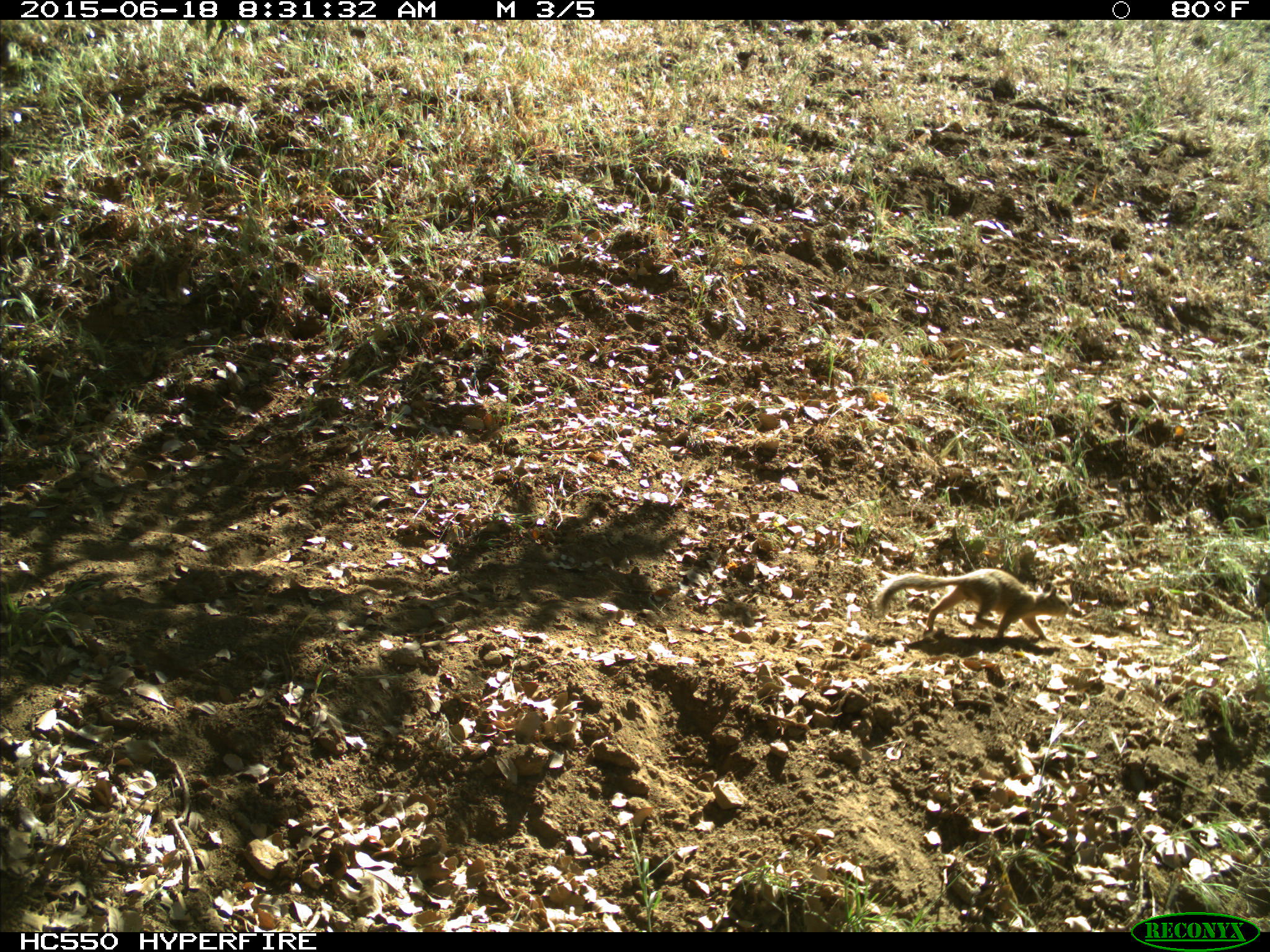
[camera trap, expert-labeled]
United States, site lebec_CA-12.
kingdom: Animalia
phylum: Chordata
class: Mammalia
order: Rodentia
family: Sciuridae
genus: Otospermophilus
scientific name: Otospermophilus beecheyi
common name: california ground squirrel